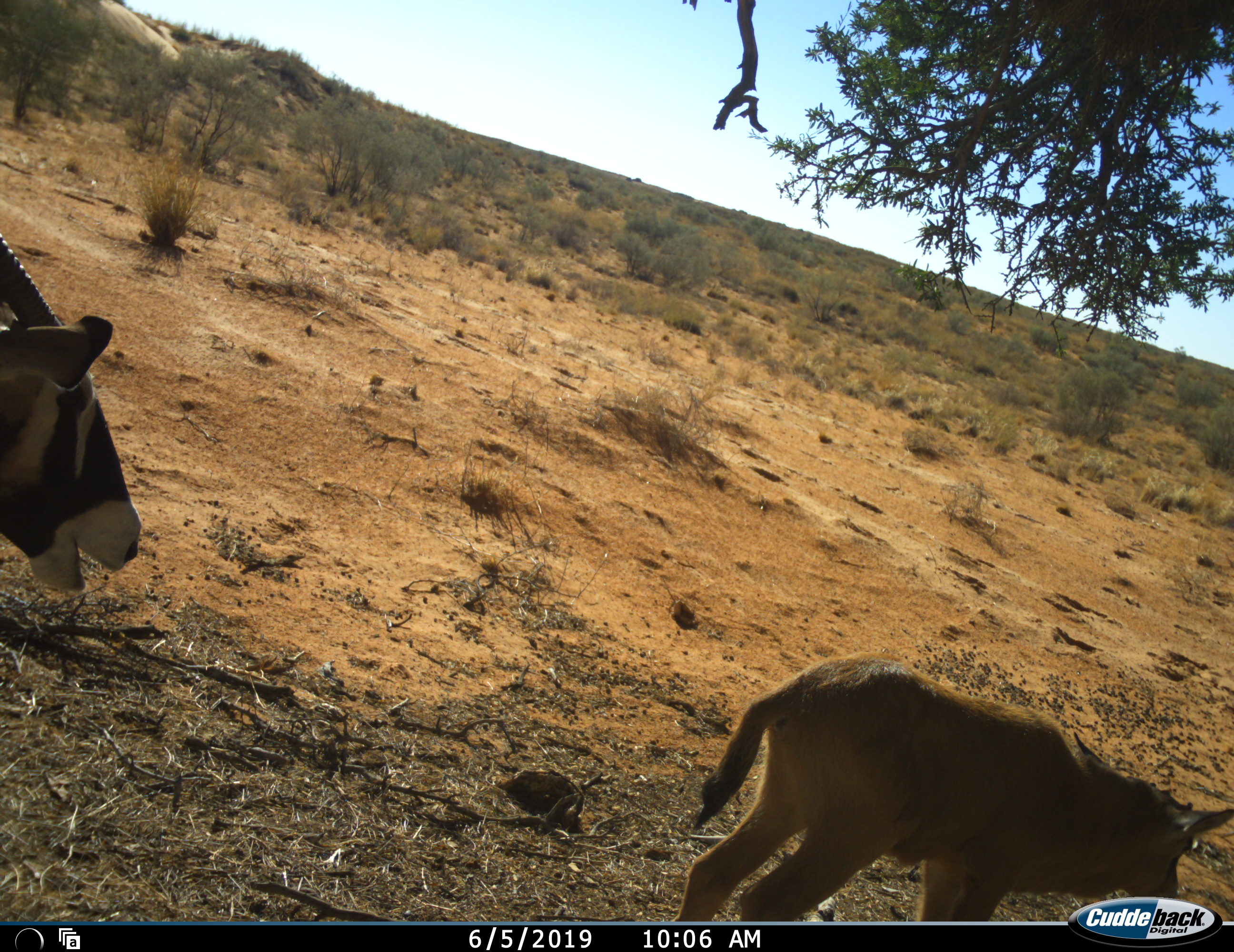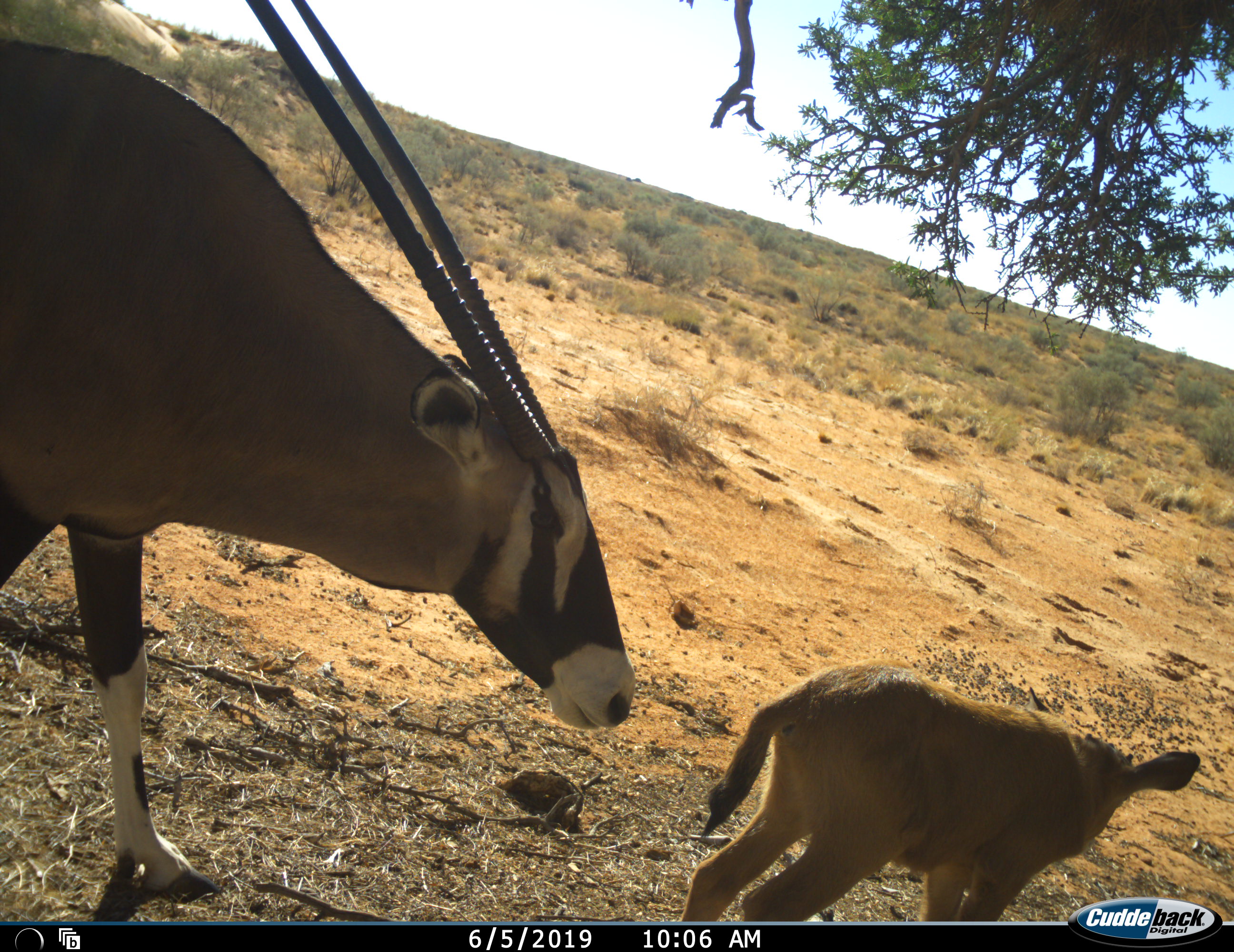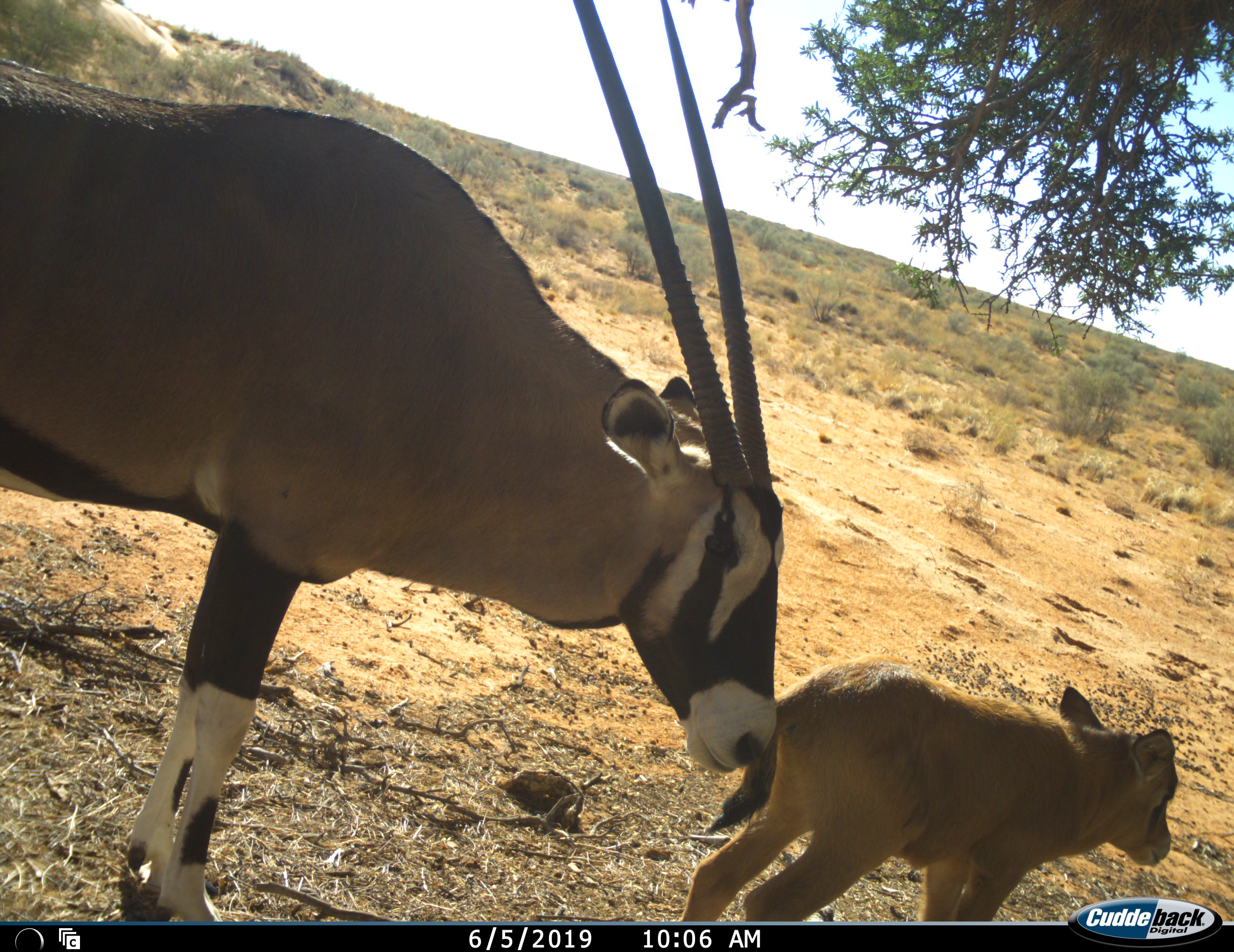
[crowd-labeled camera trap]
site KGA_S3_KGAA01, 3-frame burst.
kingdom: Animalia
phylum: Chordata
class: Mammalia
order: Artiodactyla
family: Bovidae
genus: Oryx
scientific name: Oryx gazella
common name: gemsbok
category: oryx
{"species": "oryx (gemsbok) (Oryx gazella)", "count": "2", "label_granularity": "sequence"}